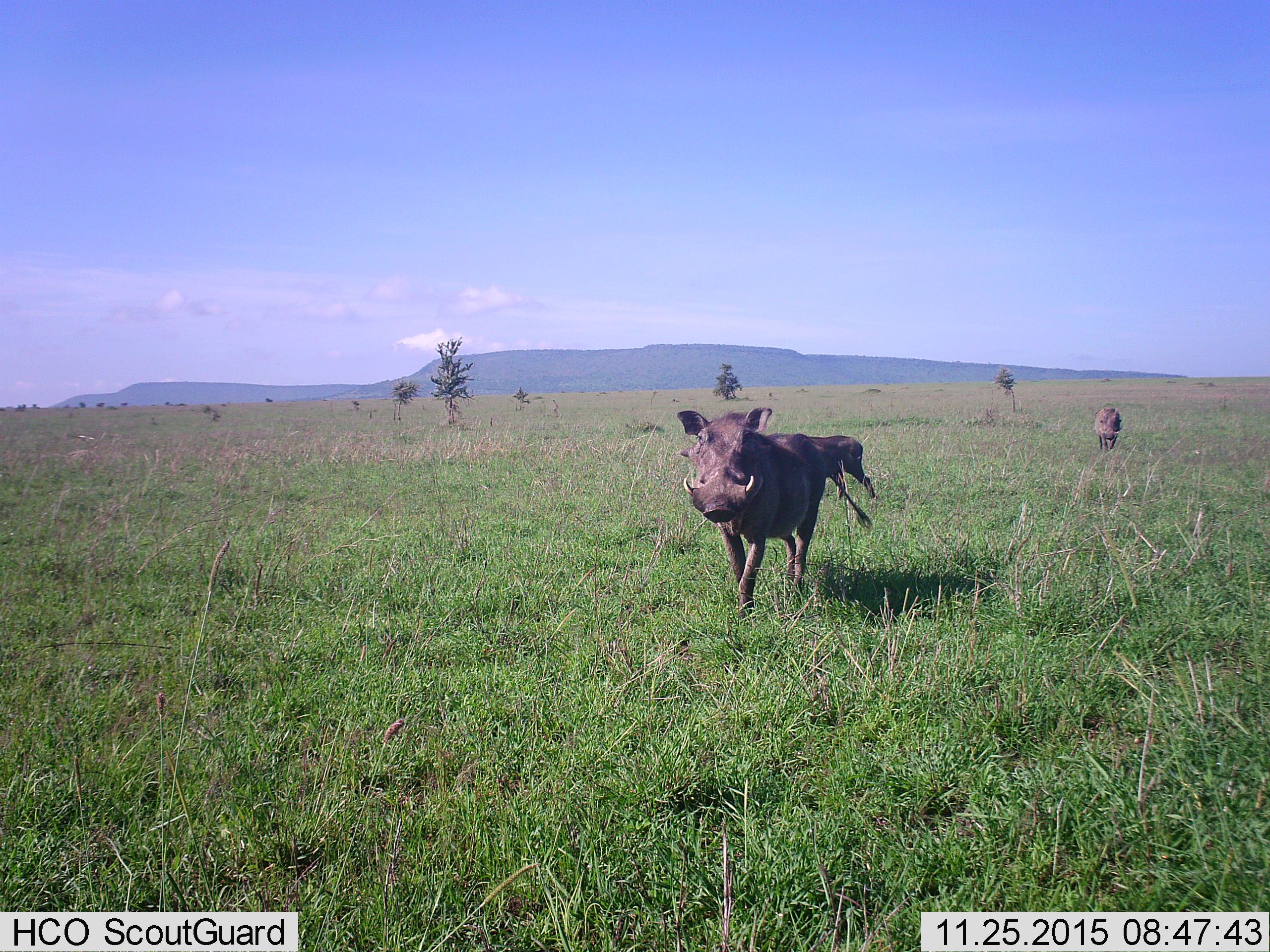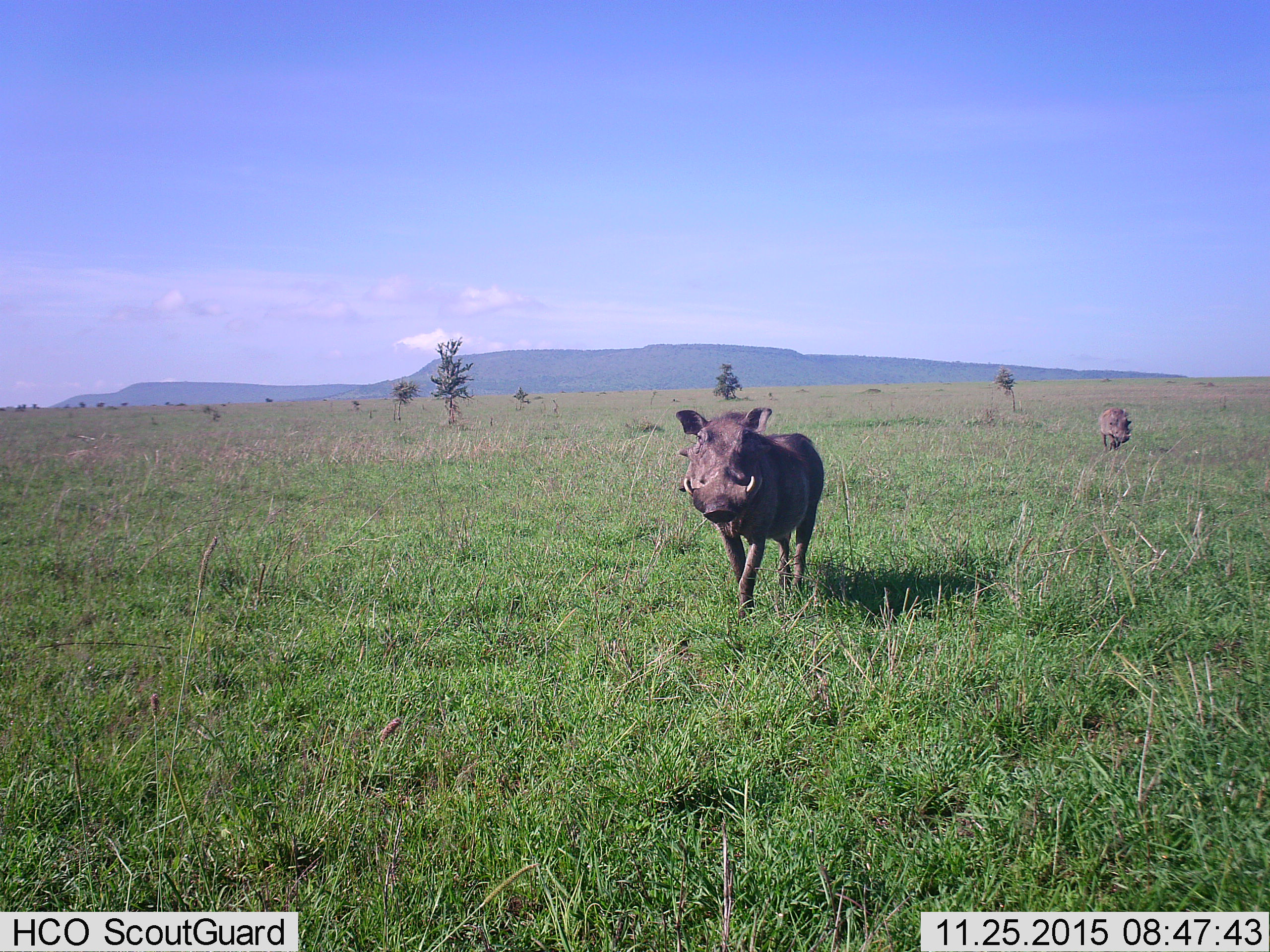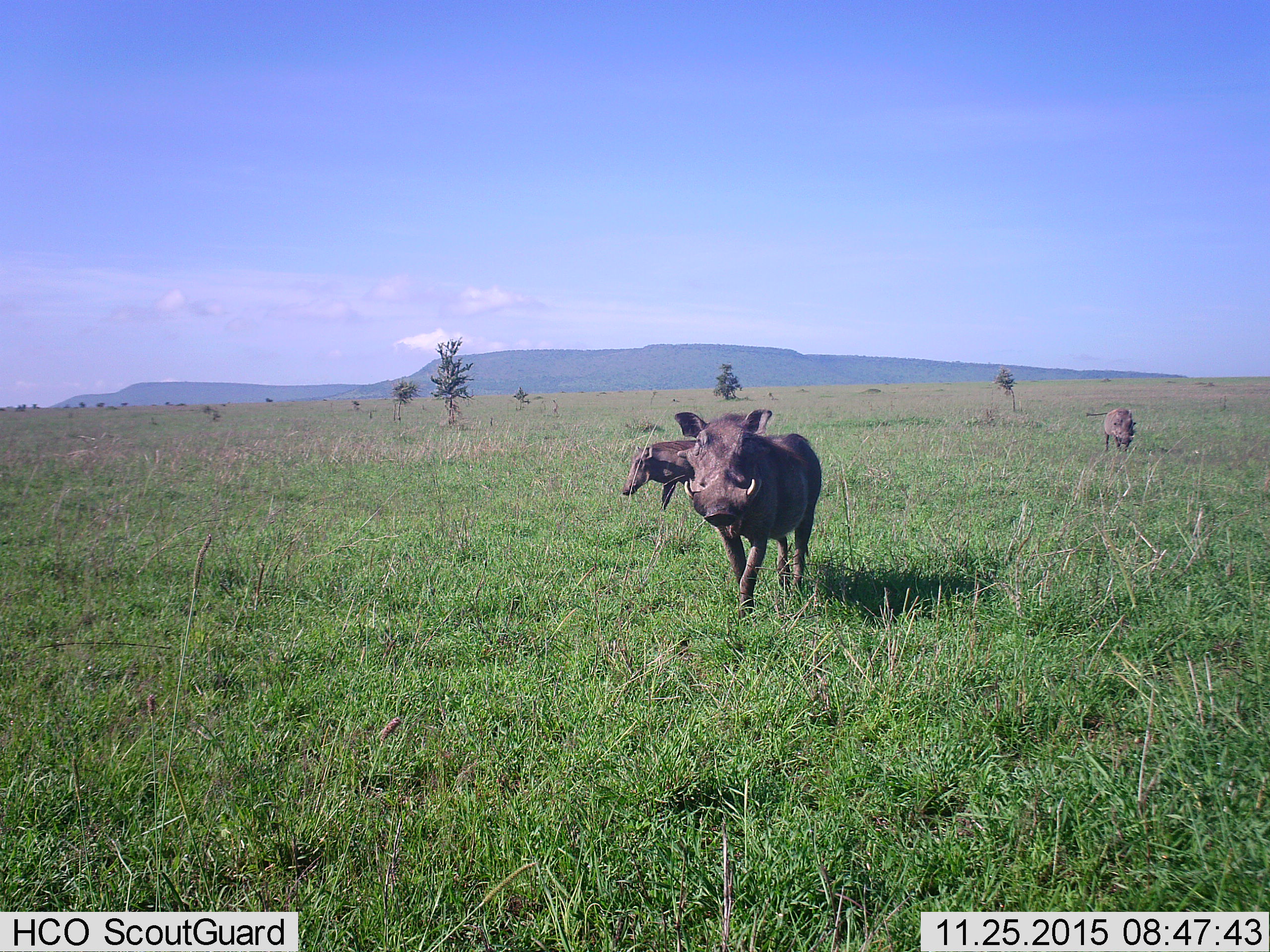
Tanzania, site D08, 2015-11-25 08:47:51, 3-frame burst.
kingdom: Animalia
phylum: Chordata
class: Mammalia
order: Artiodactyla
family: Suidae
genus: Phacochoerus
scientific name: Phacochoerus africanus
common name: warthog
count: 3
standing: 16%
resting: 5%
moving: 100%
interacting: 0%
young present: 5%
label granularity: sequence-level